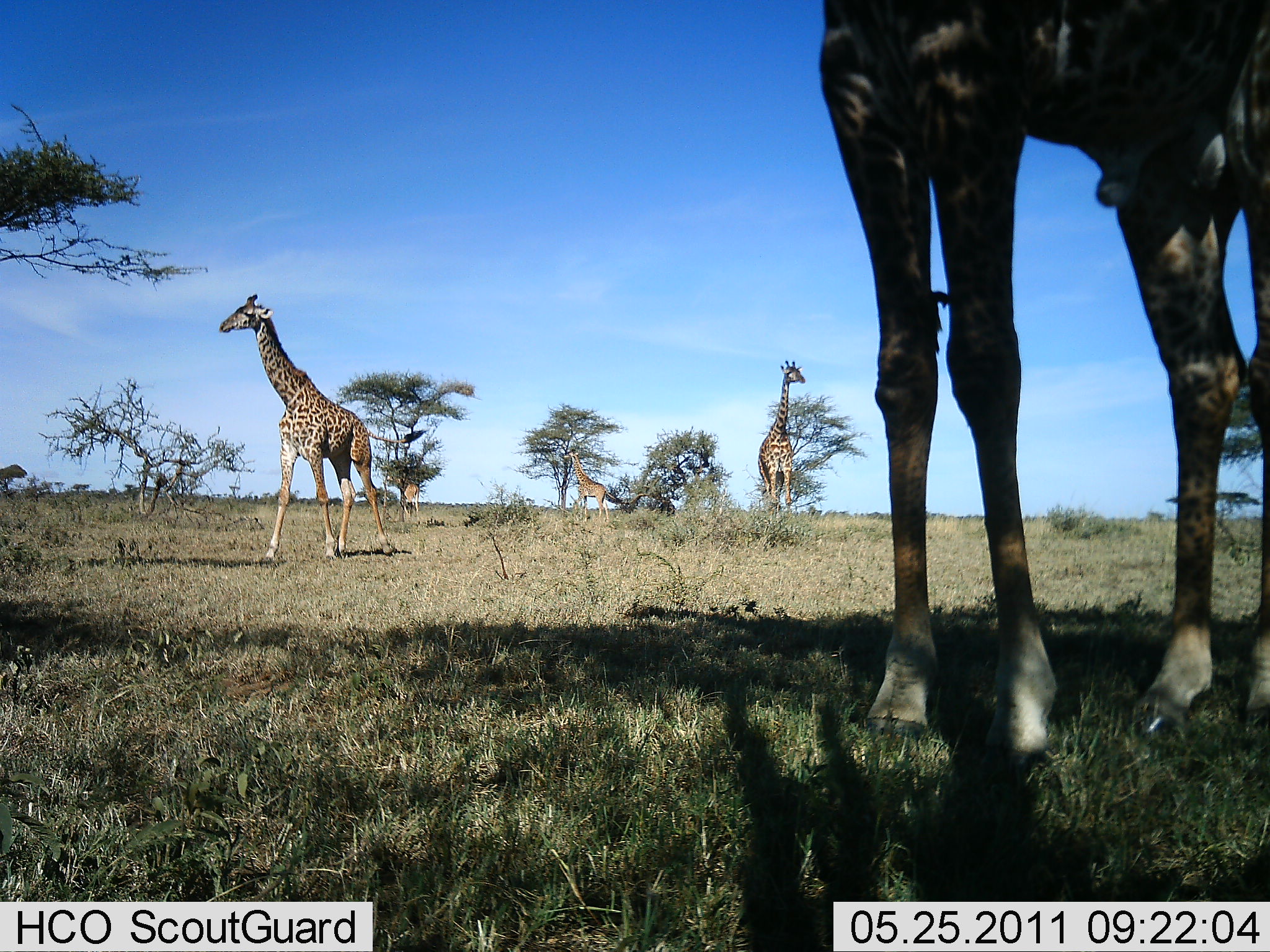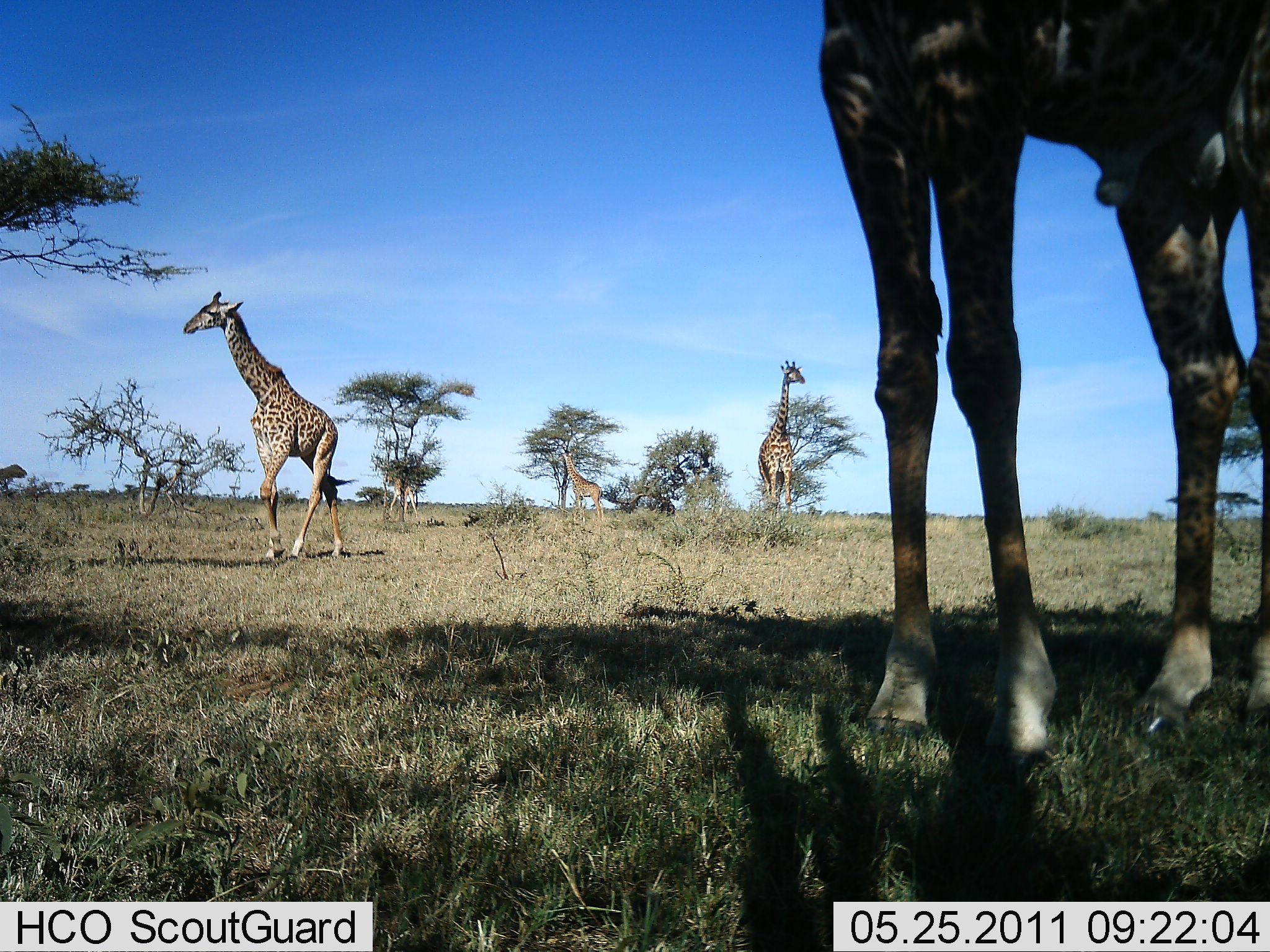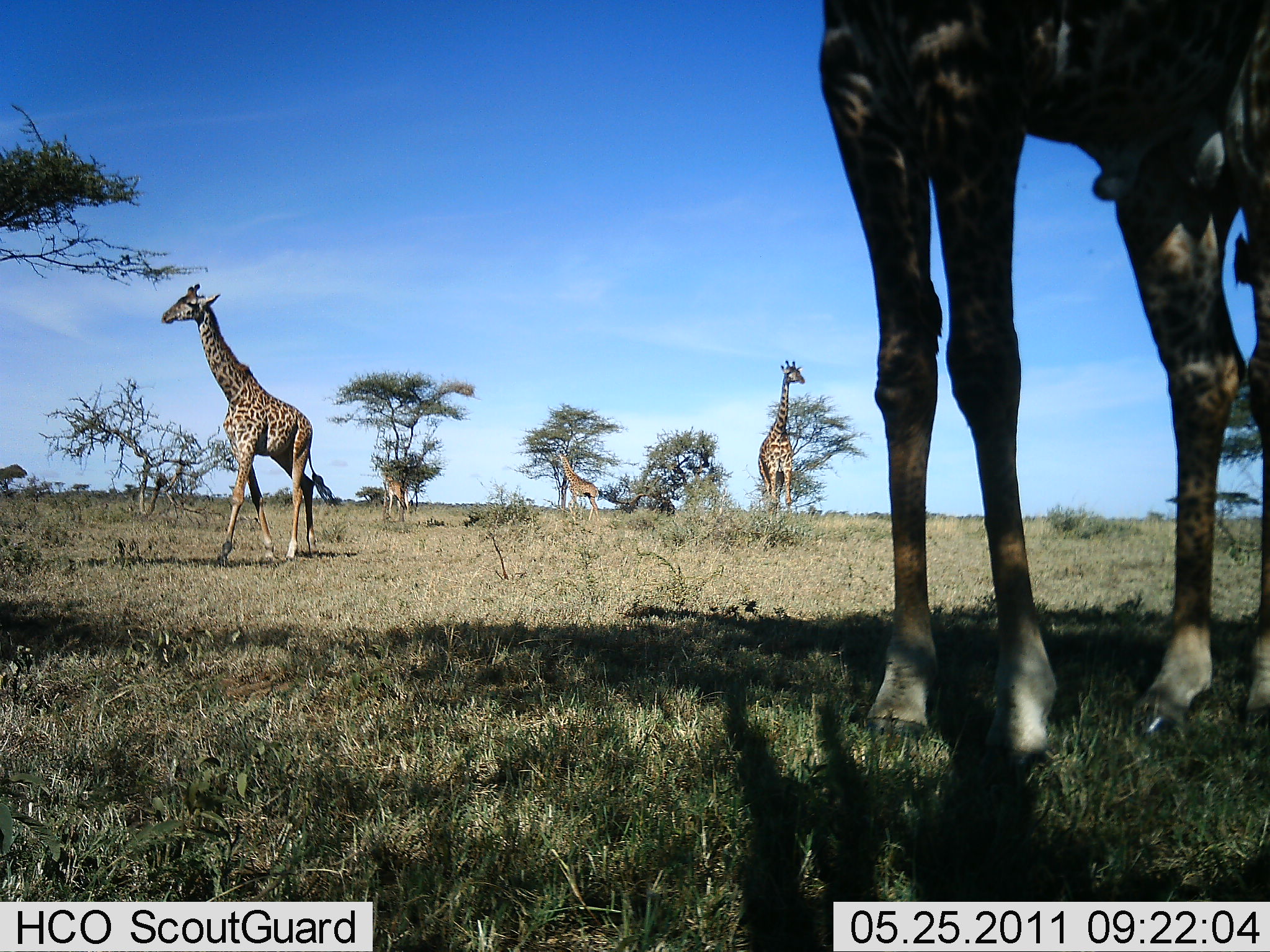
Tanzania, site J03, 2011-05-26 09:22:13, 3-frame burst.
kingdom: Animalia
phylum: Chordata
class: Mammalia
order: Artiodactyla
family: Giraffidae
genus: Giraffa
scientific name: Giraffa camelopardalis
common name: giraffe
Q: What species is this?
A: Giraffe (Giraffa camelopardalis).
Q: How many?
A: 5.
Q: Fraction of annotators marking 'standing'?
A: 80%.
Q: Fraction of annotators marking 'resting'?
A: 0%.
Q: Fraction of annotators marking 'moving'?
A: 67%.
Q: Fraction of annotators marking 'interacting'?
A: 0%.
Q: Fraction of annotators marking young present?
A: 0%.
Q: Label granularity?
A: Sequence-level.